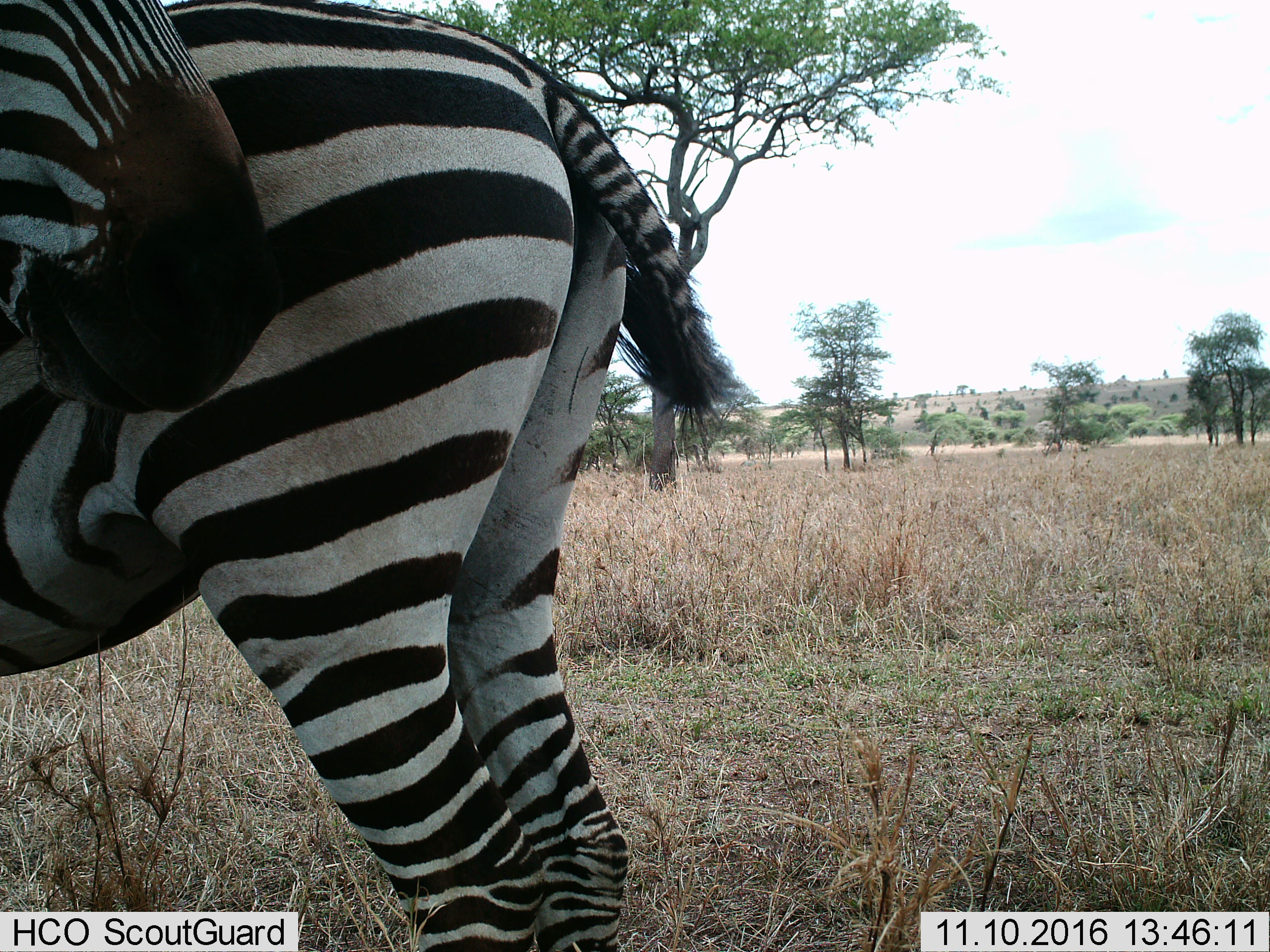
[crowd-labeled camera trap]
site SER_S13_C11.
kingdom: Animalia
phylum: Chordata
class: Mammalia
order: Perissodactyla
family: Equidae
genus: Equus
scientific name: Equus quagga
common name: plains zebra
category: zebraplains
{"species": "zebraplains (plains zebra) (Equus quagga)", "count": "1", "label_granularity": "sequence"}